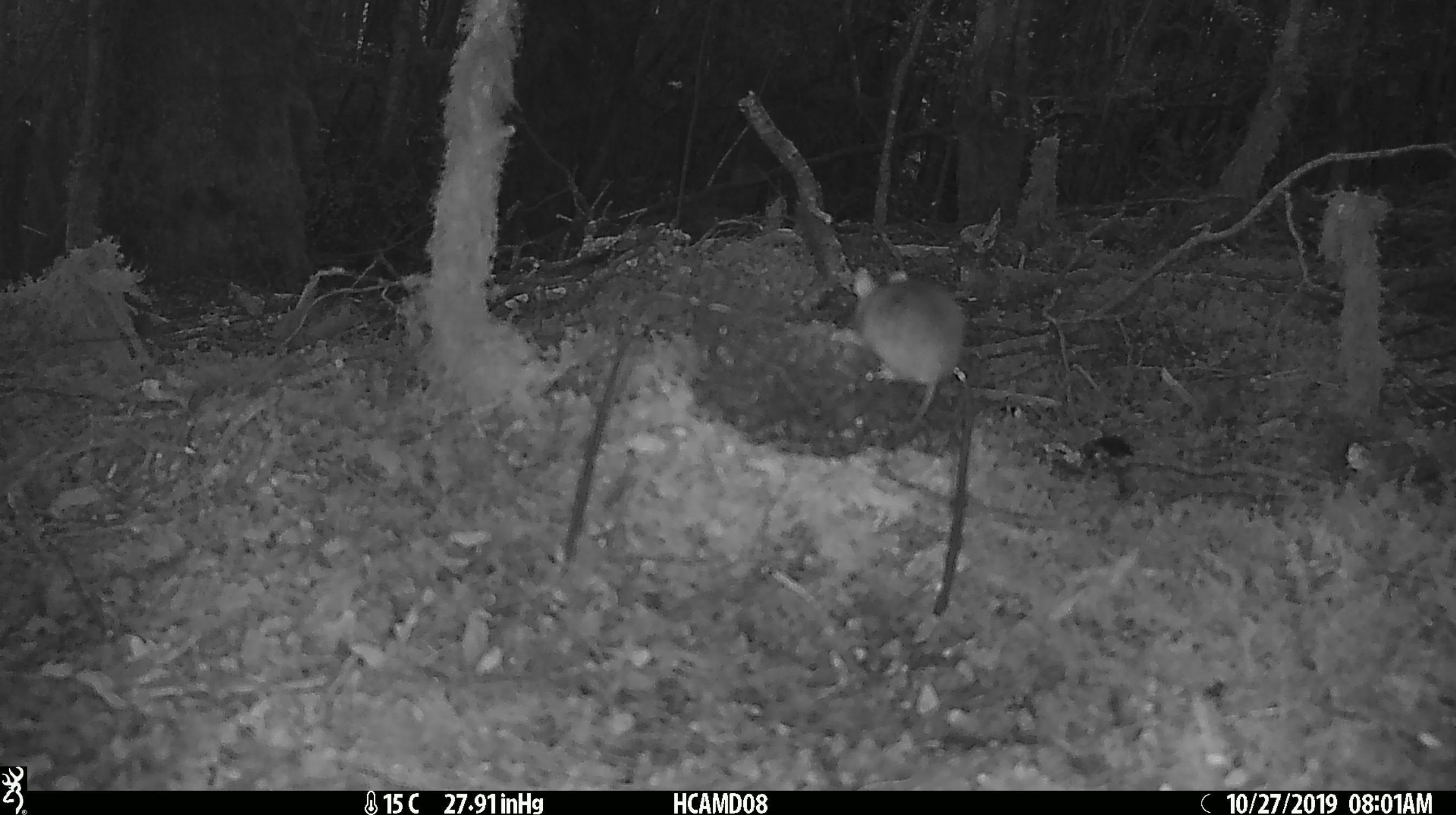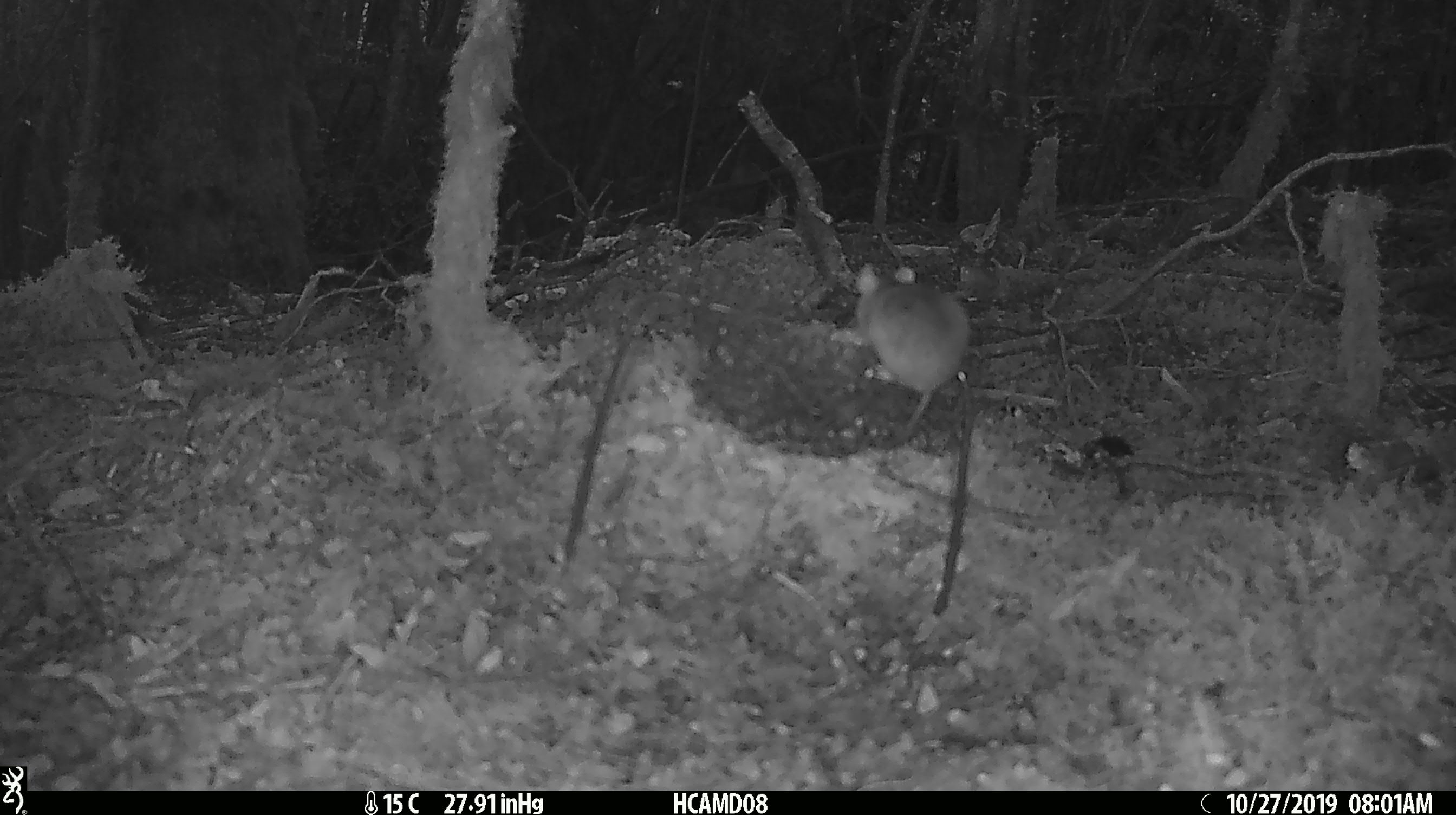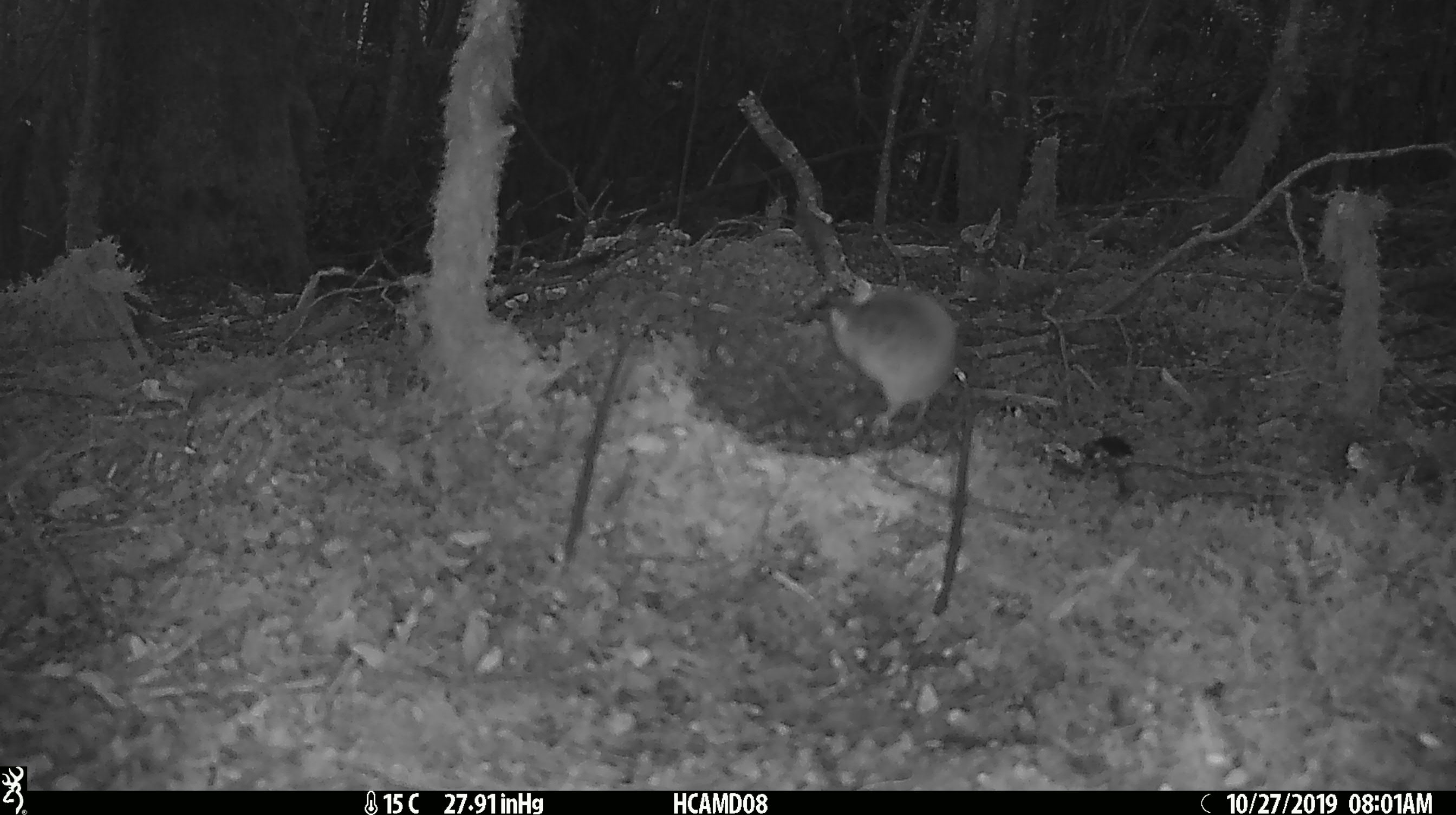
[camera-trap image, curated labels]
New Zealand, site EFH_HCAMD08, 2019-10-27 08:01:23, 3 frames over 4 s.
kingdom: Animalia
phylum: Chordata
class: Mammalia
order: Rodentia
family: Muridae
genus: Mus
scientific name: Mus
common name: mouse